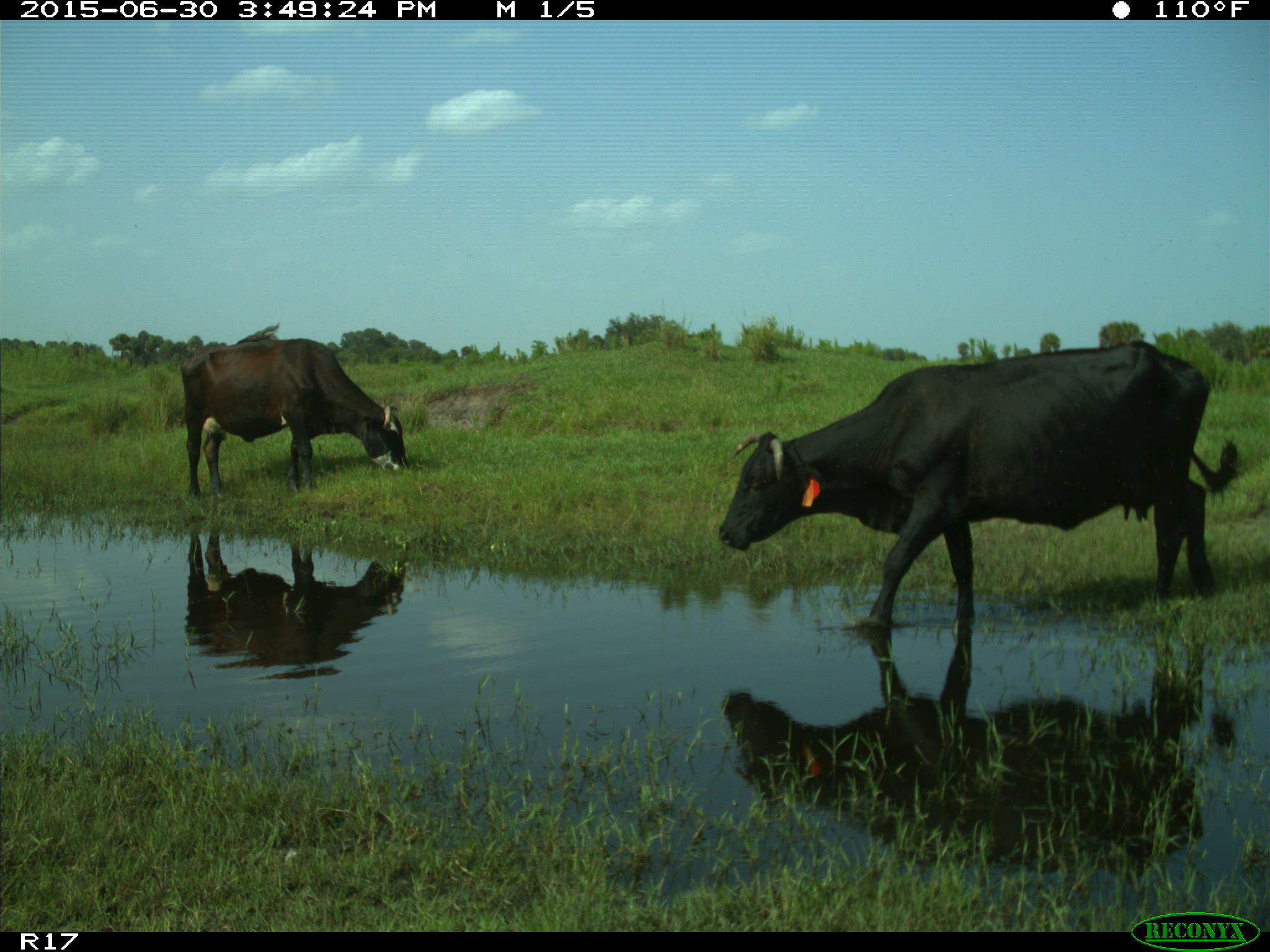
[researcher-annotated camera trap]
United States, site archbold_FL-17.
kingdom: Animalia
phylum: Chordata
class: Mammalia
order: Artiodactyla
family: Bovidae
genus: Bos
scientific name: Bos taurus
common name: domestic cow